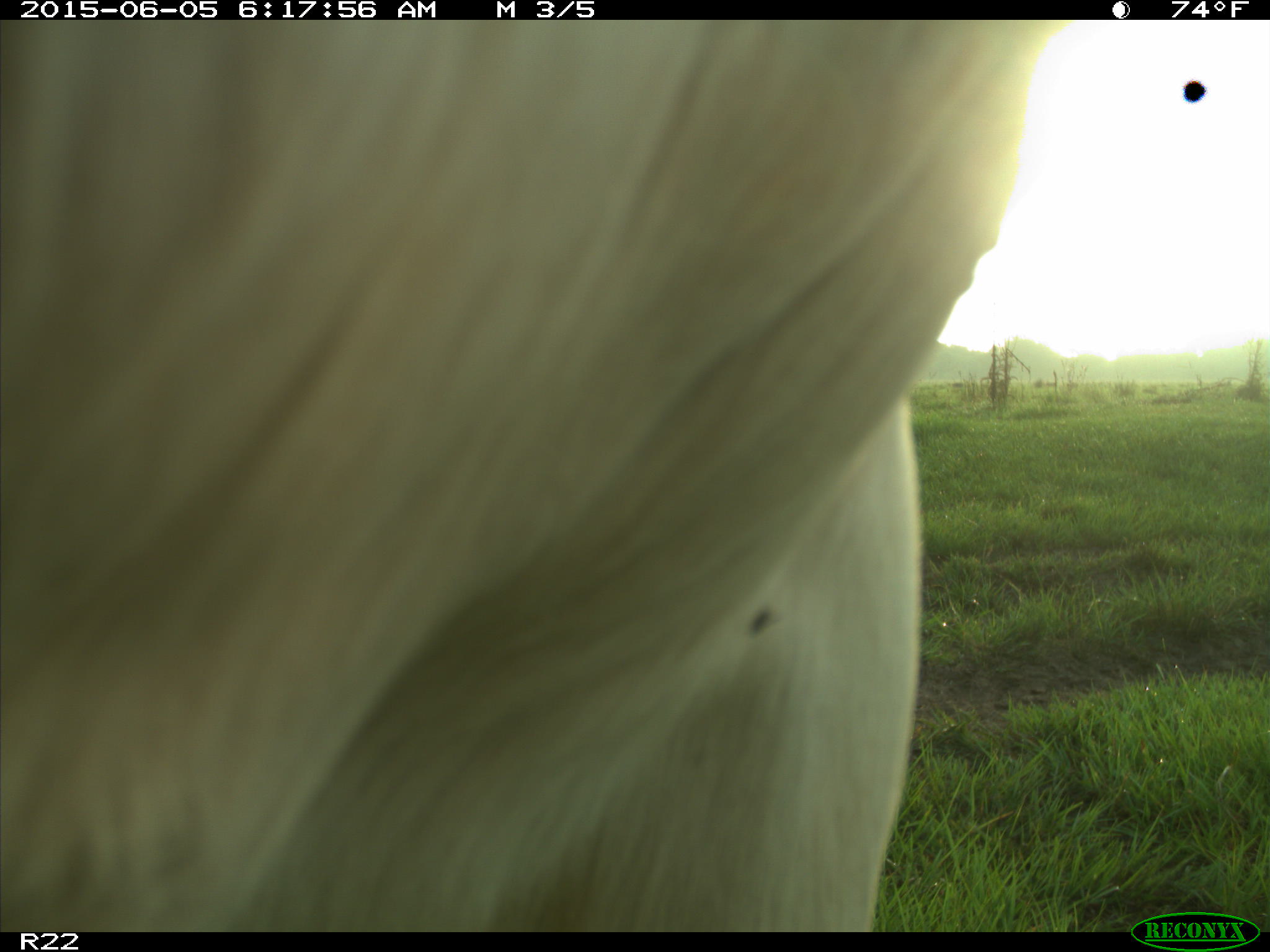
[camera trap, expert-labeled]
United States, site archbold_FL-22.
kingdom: Animalia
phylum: Chordata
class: Mammalia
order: Artiodactyla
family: Bovidae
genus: Bos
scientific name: Bos taurus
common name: domestic cow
Bos taurus (domestic cow).